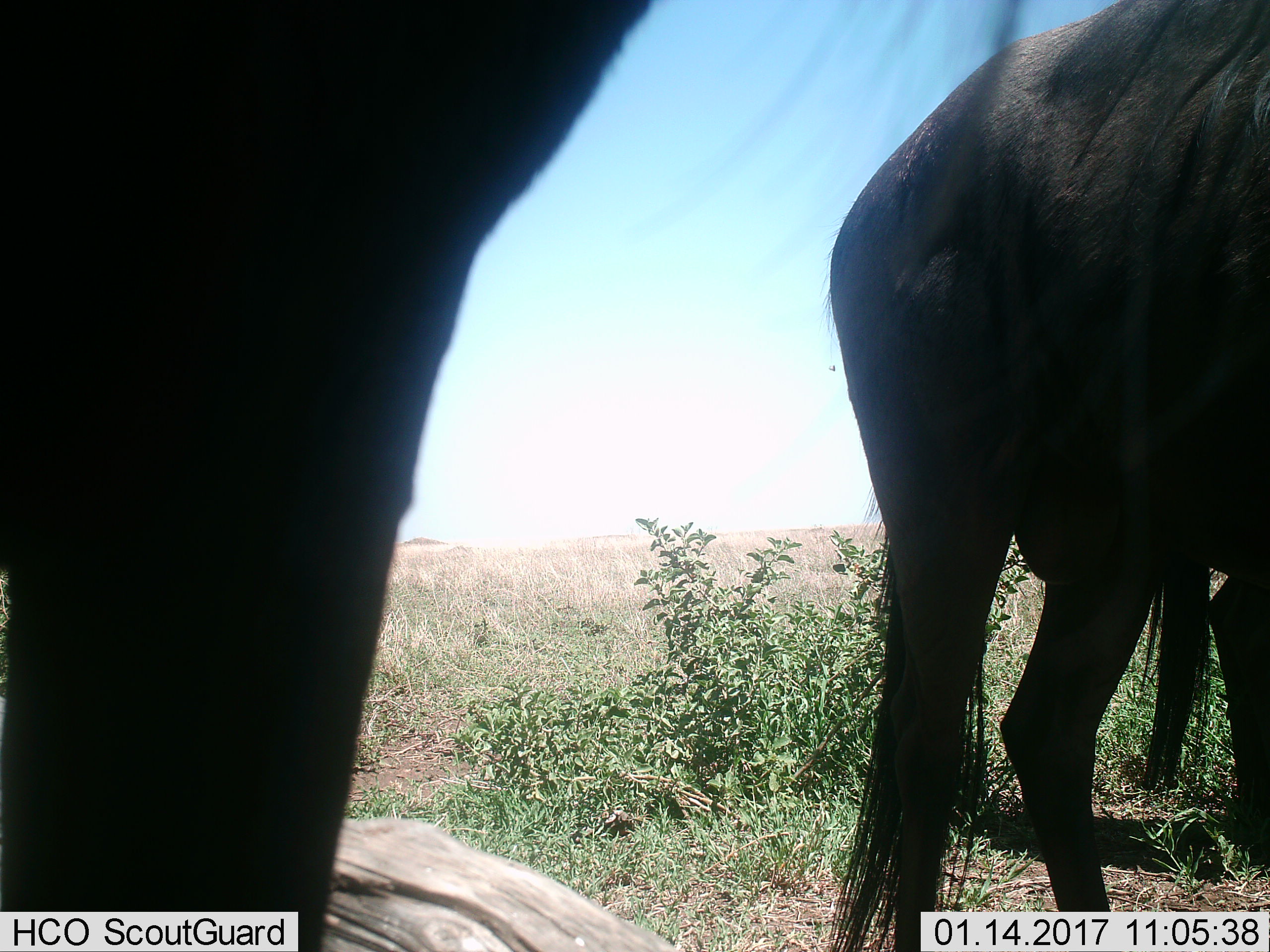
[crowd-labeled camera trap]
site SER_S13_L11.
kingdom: Animalia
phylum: Chordata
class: Mammalia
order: Artiodactyla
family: Bovidae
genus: Connochaetes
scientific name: Connochaetes taurinus taurinus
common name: blue wildebeest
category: wildebeestblue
Wildebeestblue (blue wildebeest) (Connochaetes taurinus taurinus), count 2. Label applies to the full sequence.